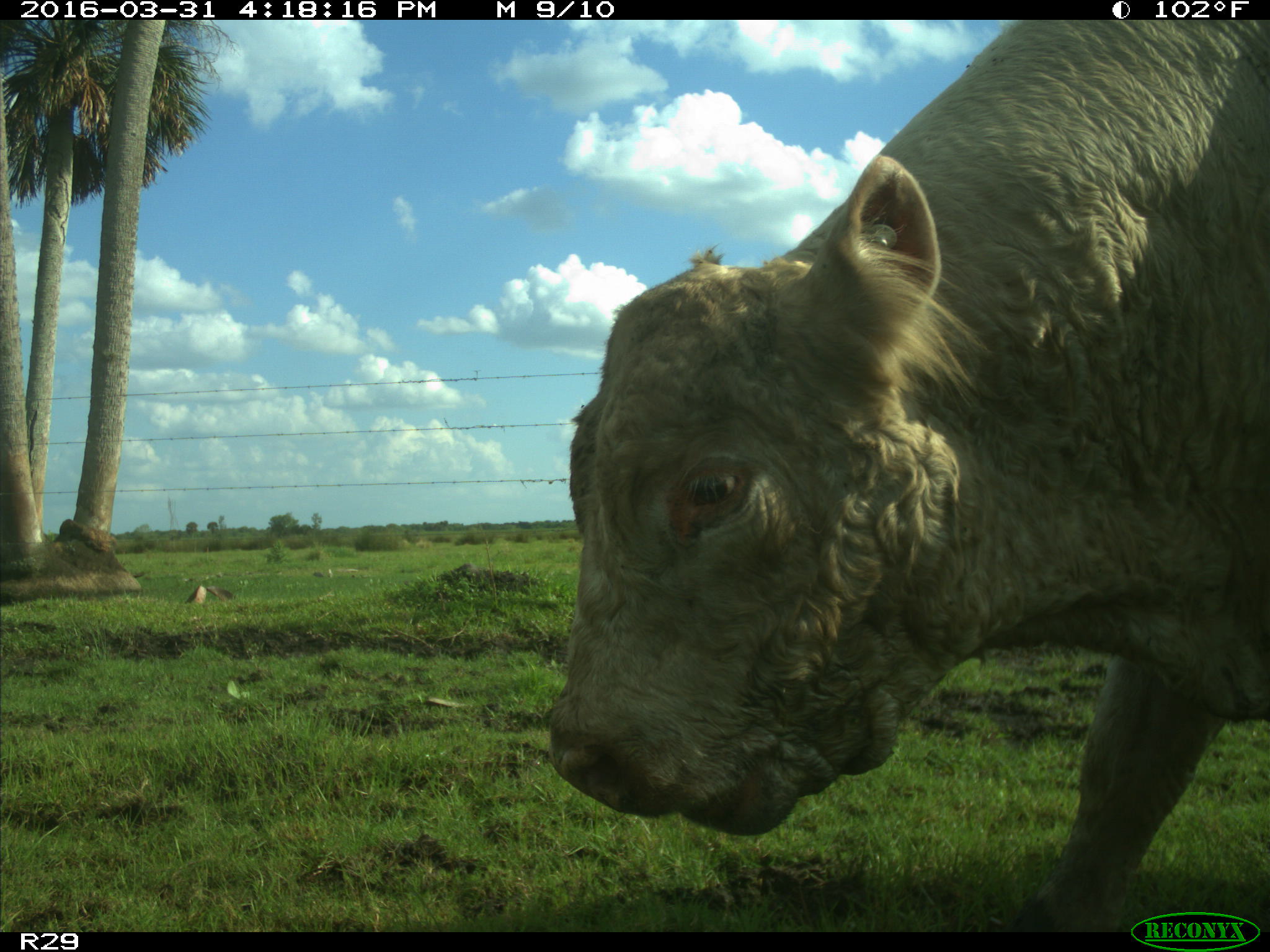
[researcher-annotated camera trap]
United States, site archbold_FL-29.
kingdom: Animalia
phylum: Chordata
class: Mammalia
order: Artiodactyla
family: Bovidae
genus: Bos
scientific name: Bos taurus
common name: domestic cow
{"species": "Bos taurus (domestic cow)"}